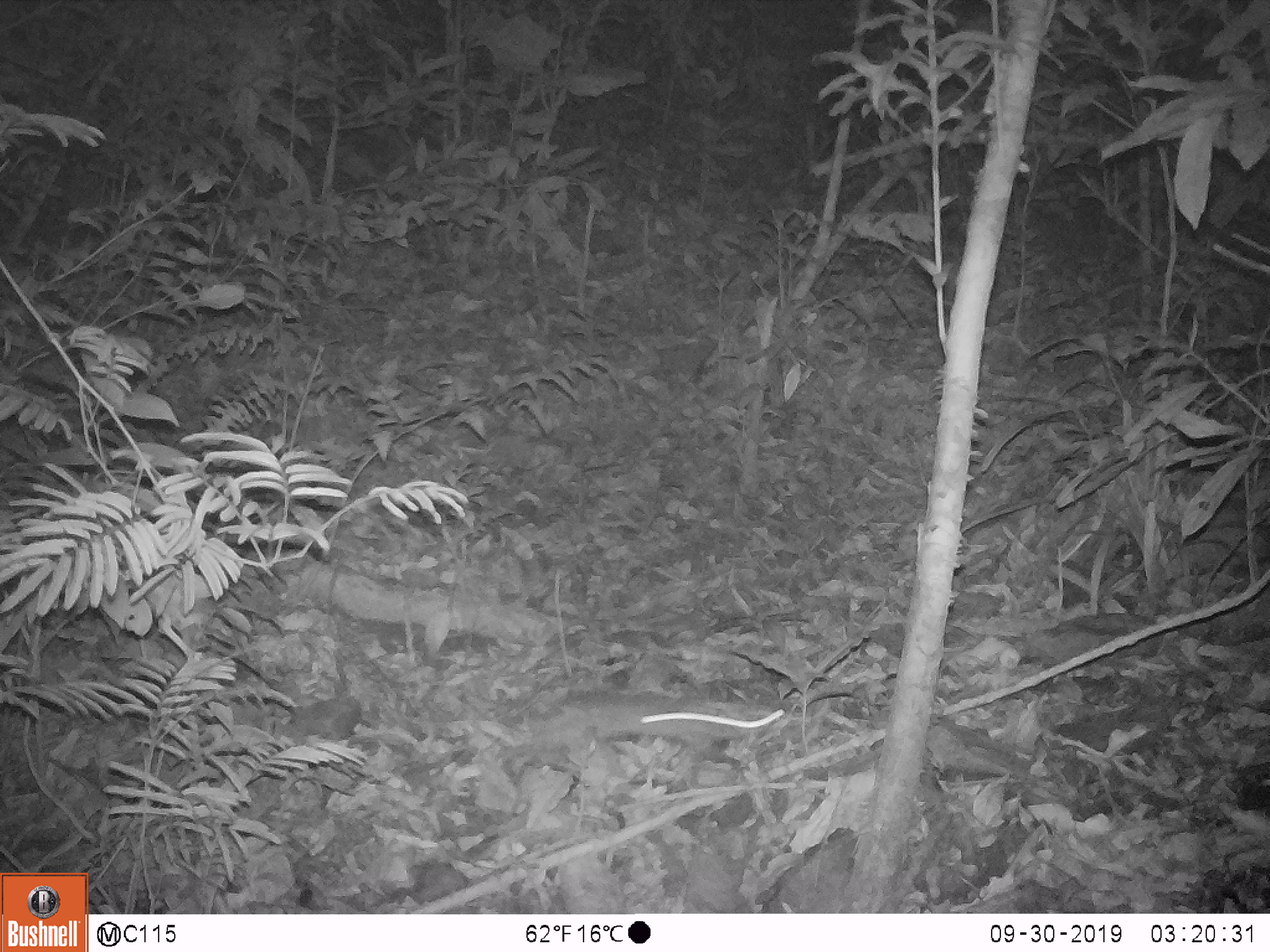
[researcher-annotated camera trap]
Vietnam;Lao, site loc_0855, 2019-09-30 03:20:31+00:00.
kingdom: Animalia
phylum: Chordata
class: Mammalia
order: Rodentia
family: Muridae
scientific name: Muridae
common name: old-world mice and rats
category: unidentified murid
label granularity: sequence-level